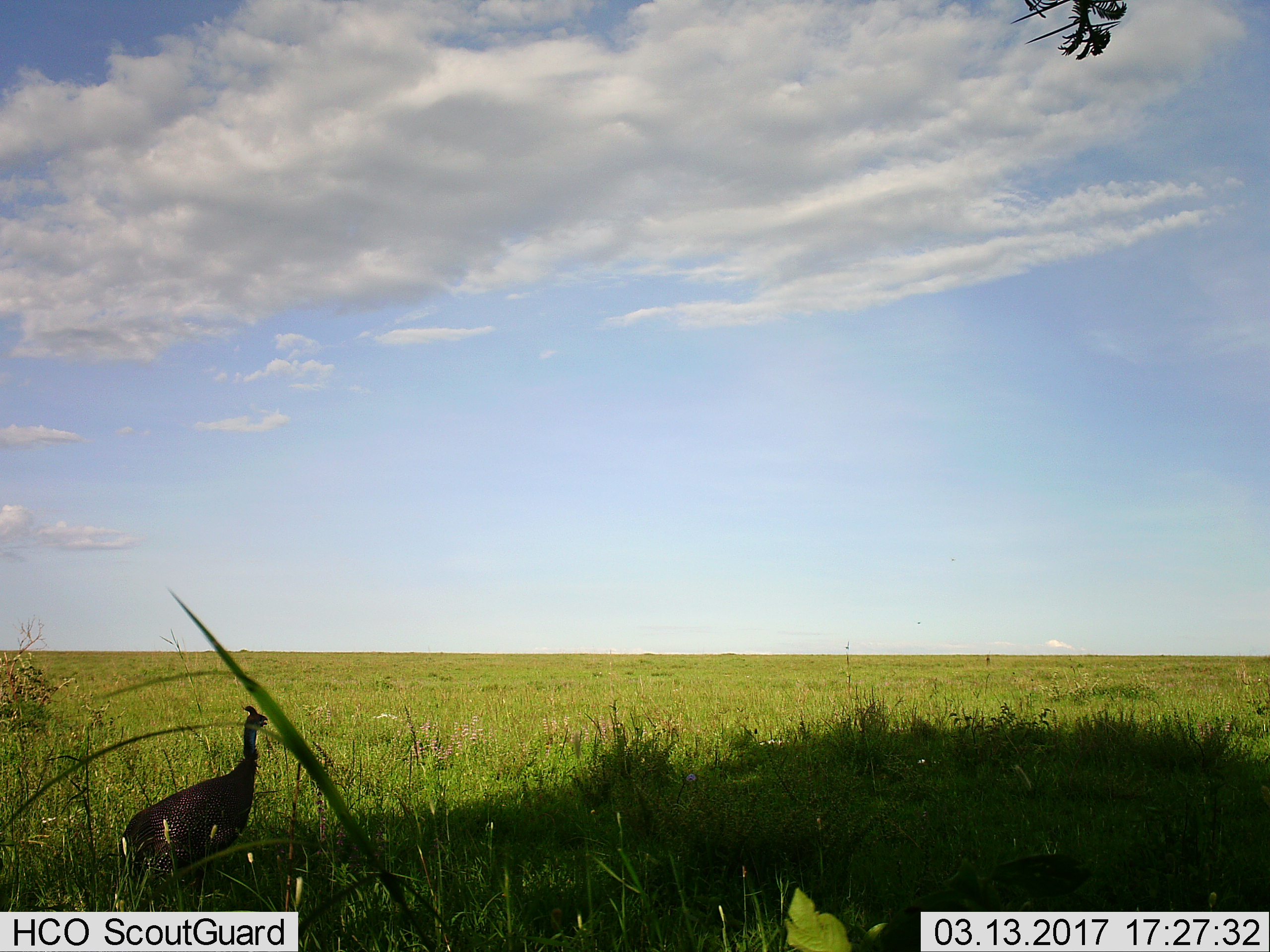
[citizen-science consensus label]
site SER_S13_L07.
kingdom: Animalia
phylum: Chordata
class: Aves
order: Galliformes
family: Numididae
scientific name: Numididae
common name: guineafowl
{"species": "guineafowl (Numididae)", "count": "1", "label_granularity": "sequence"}